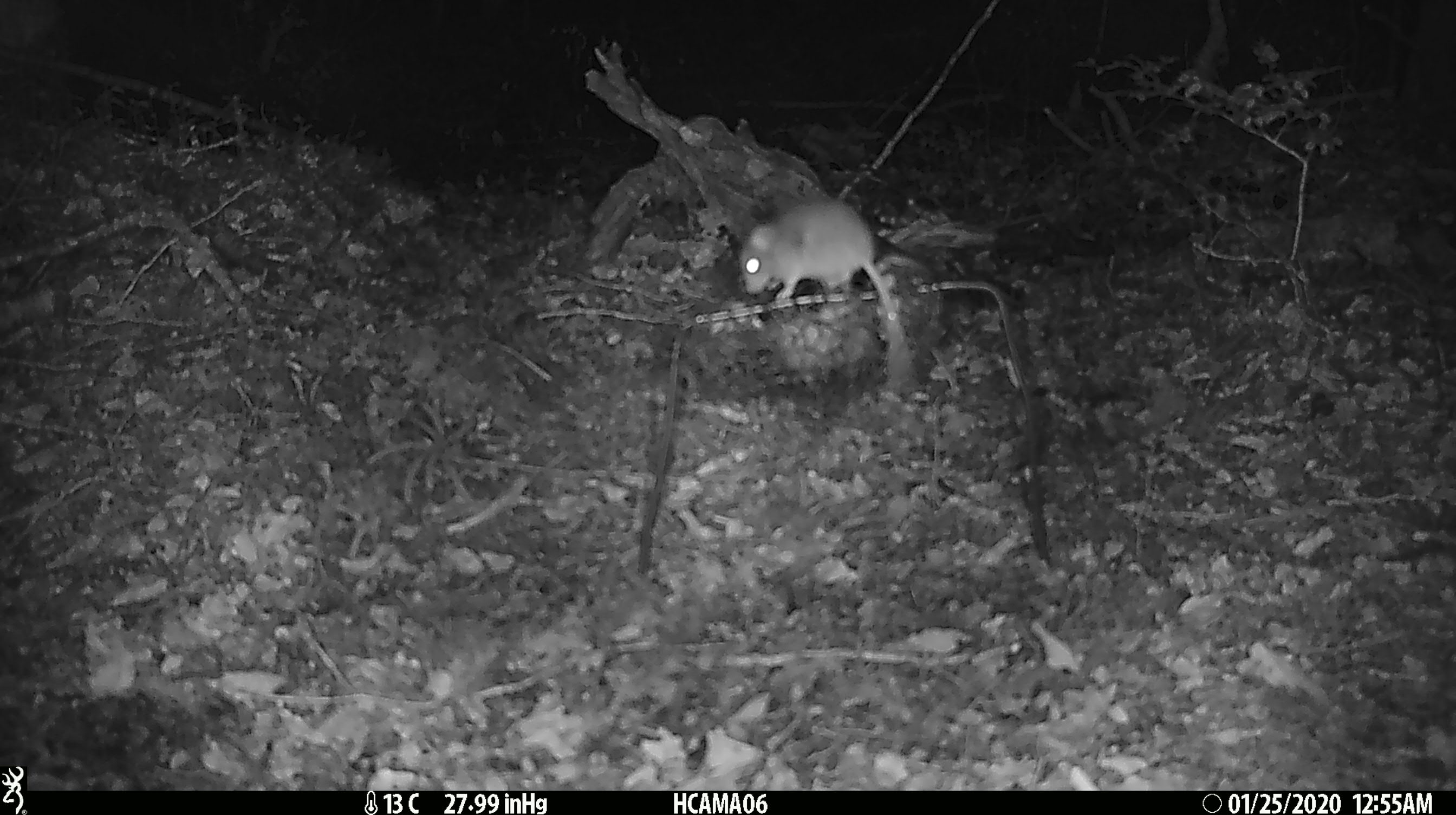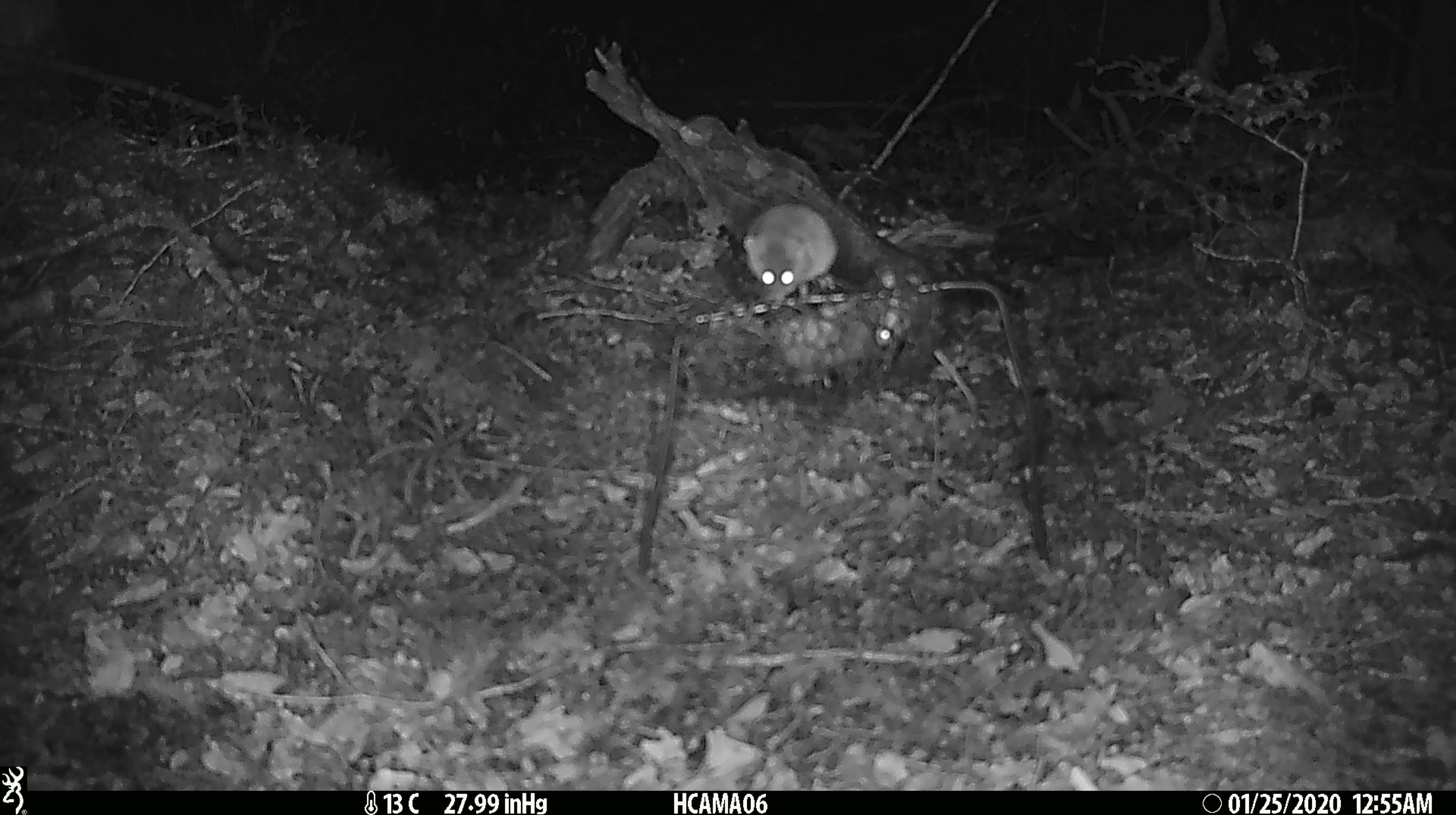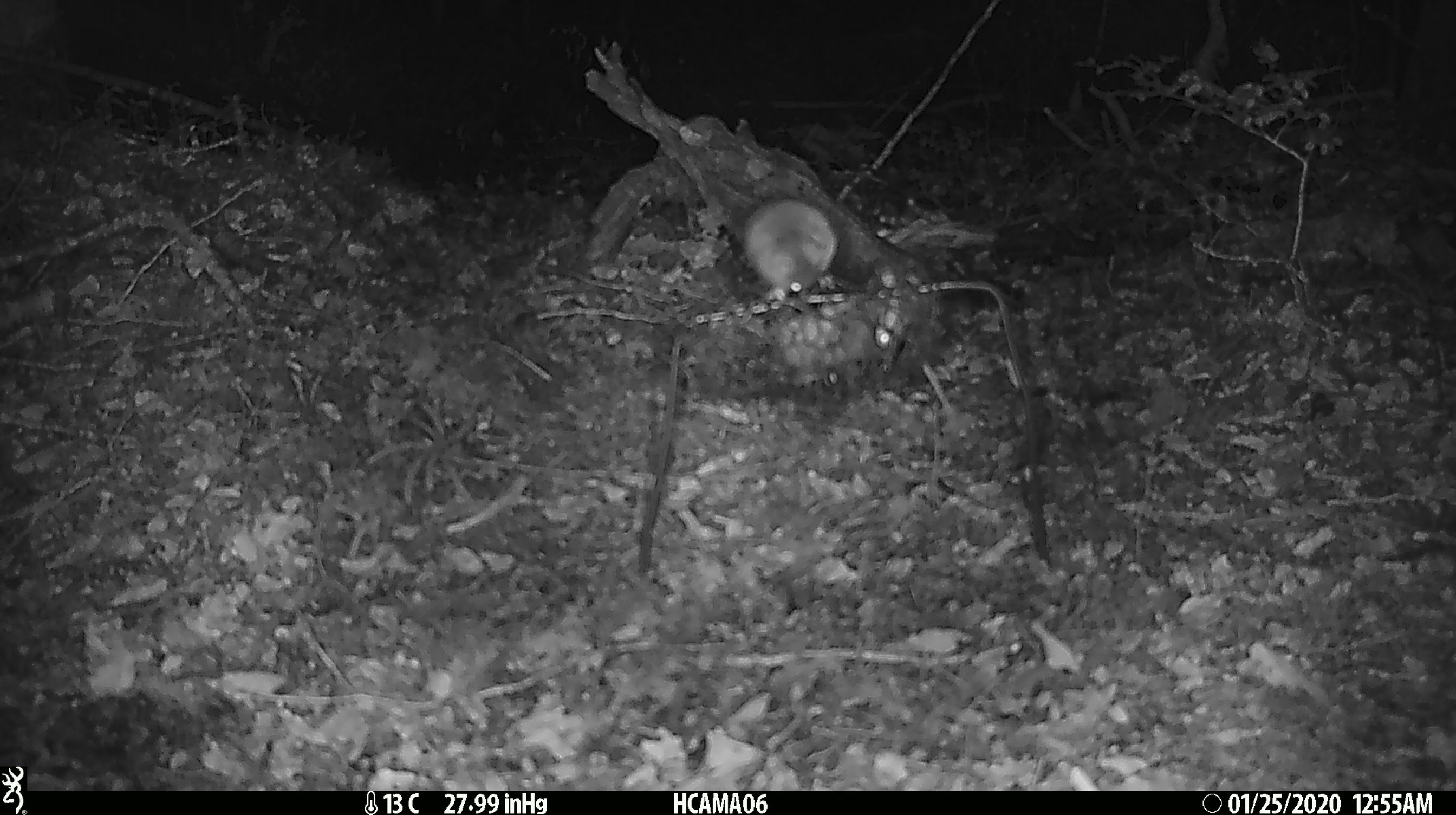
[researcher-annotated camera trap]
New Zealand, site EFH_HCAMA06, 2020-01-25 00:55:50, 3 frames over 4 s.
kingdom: Animalia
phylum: Chordata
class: Mammalia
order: Rodentia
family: Muridae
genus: Mus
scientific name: Mus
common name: mouse